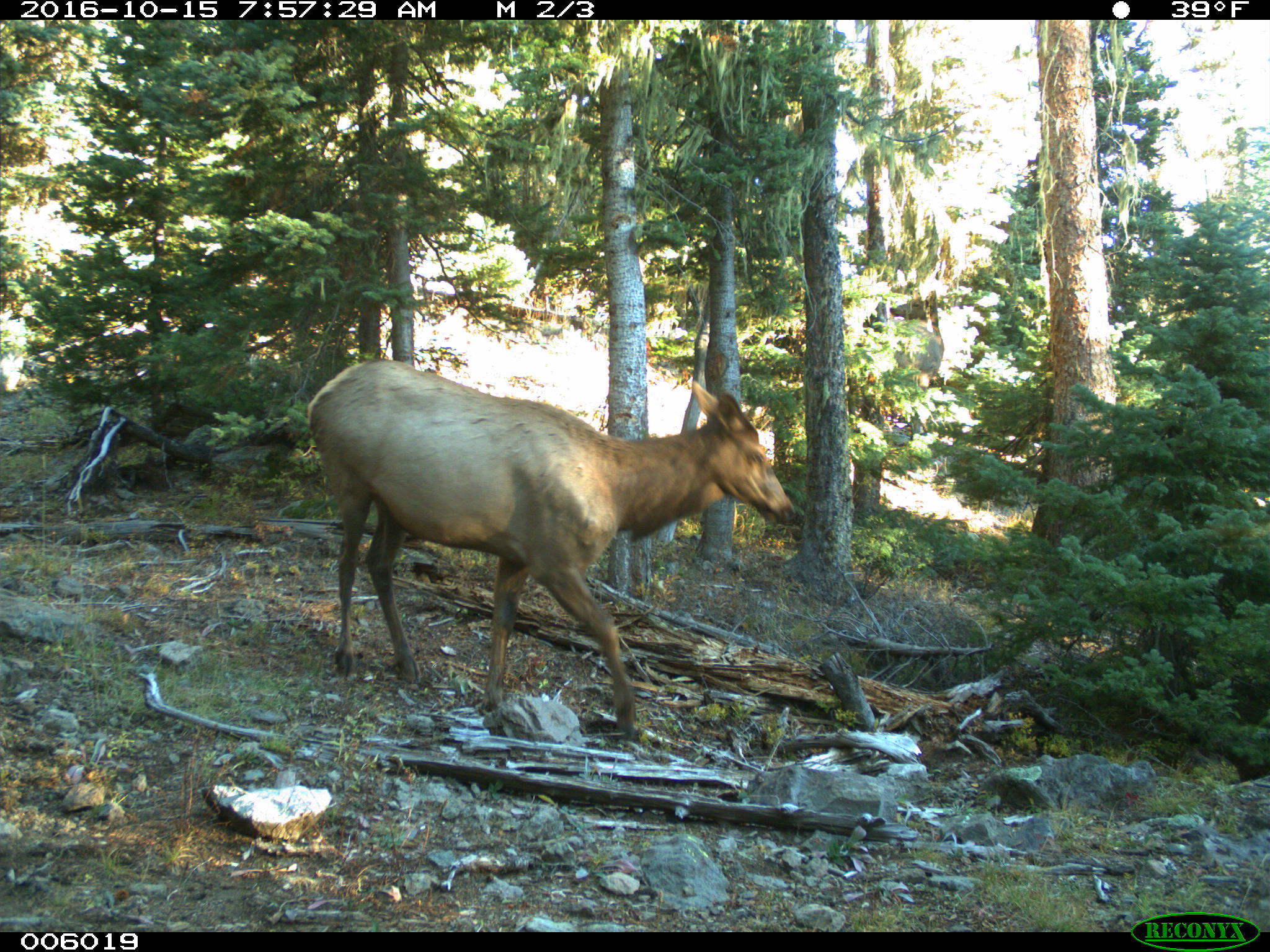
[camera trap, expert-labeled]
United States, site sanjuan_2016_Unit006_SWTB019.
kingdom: Animalia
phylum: Chordata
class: Mammalia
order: Artiodactyla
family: Cervidae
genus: Cervus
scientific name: Cervus elaphus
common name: red deer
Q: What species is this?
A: Cervus elaphus (red deer).